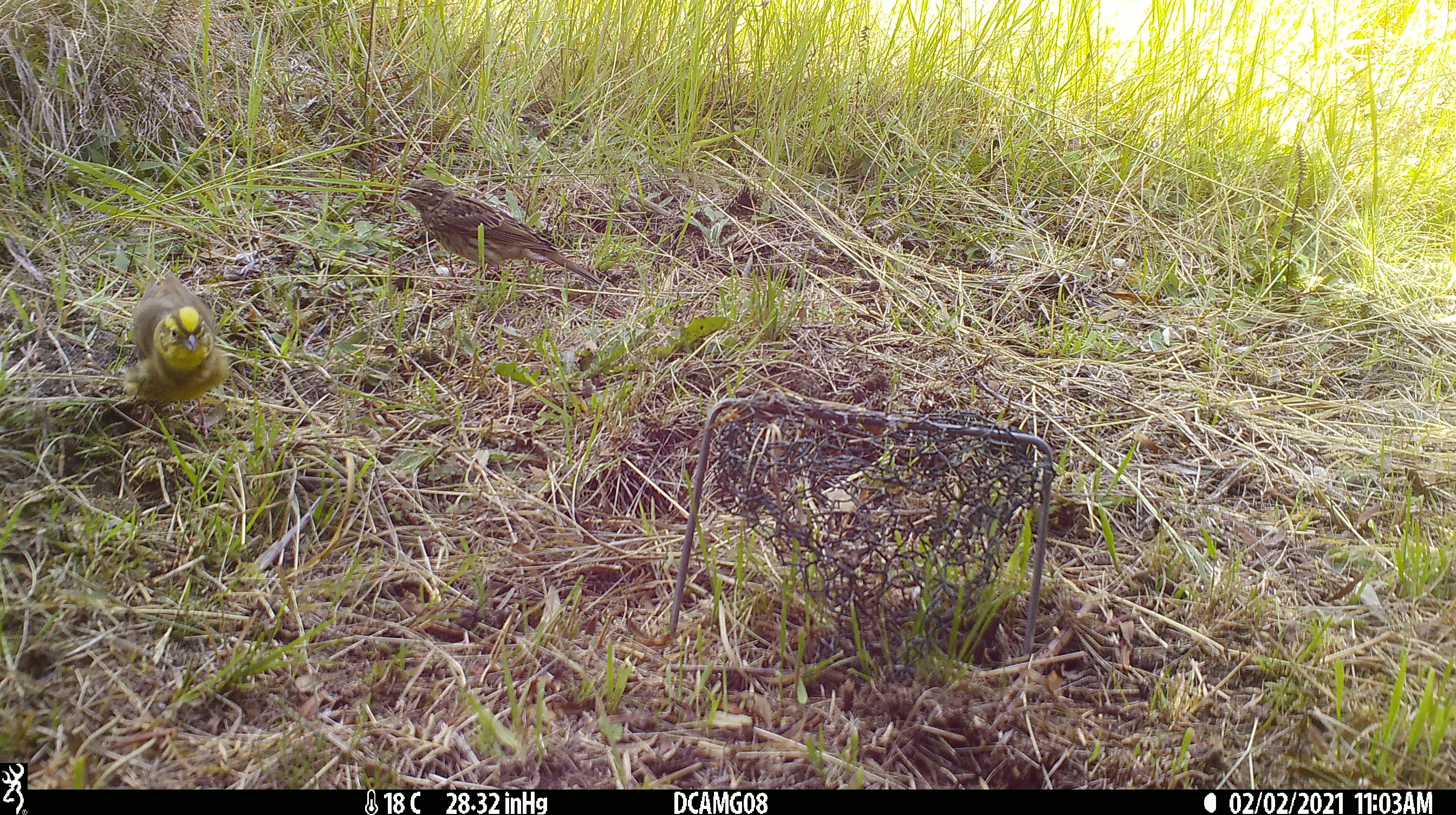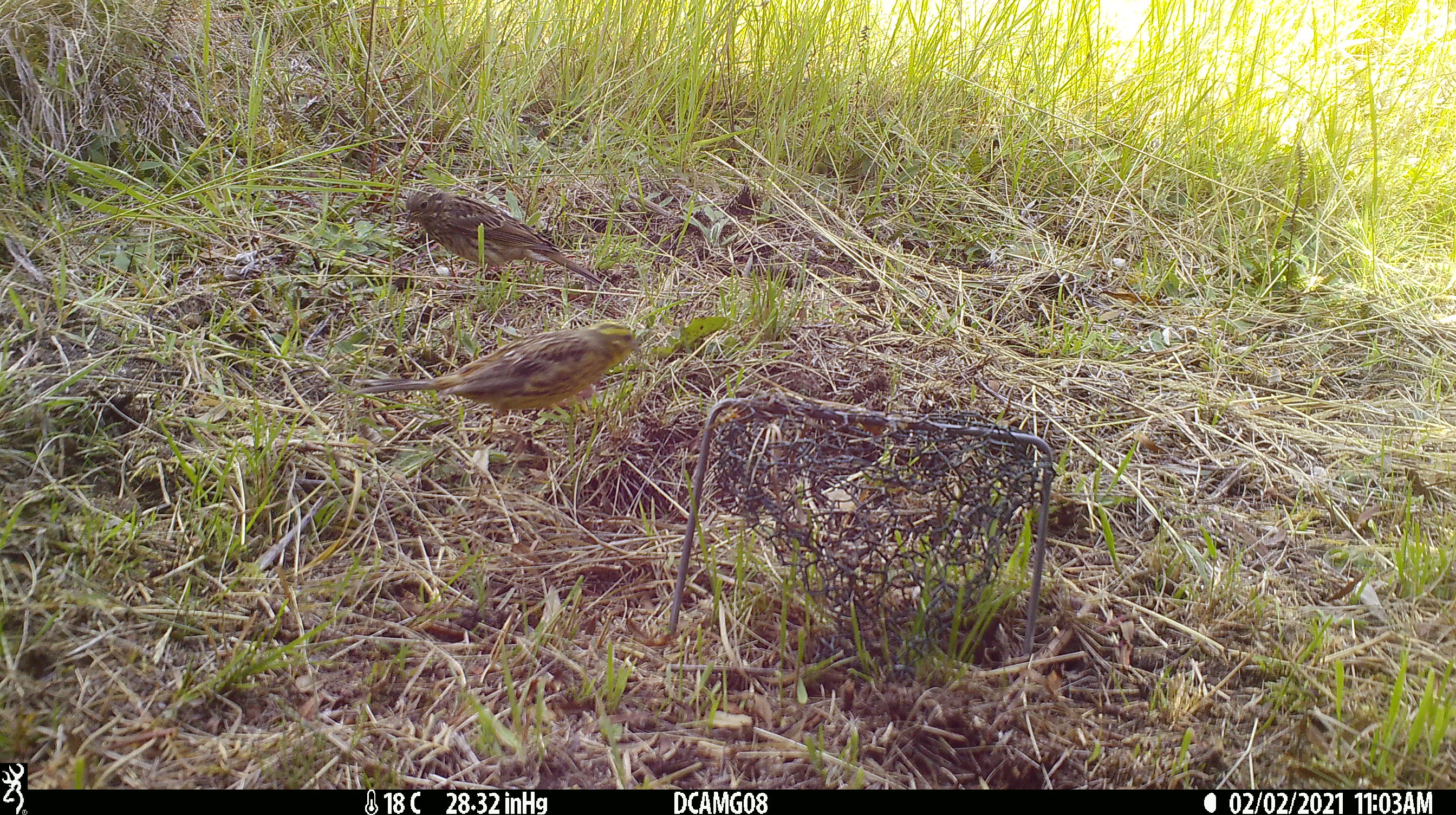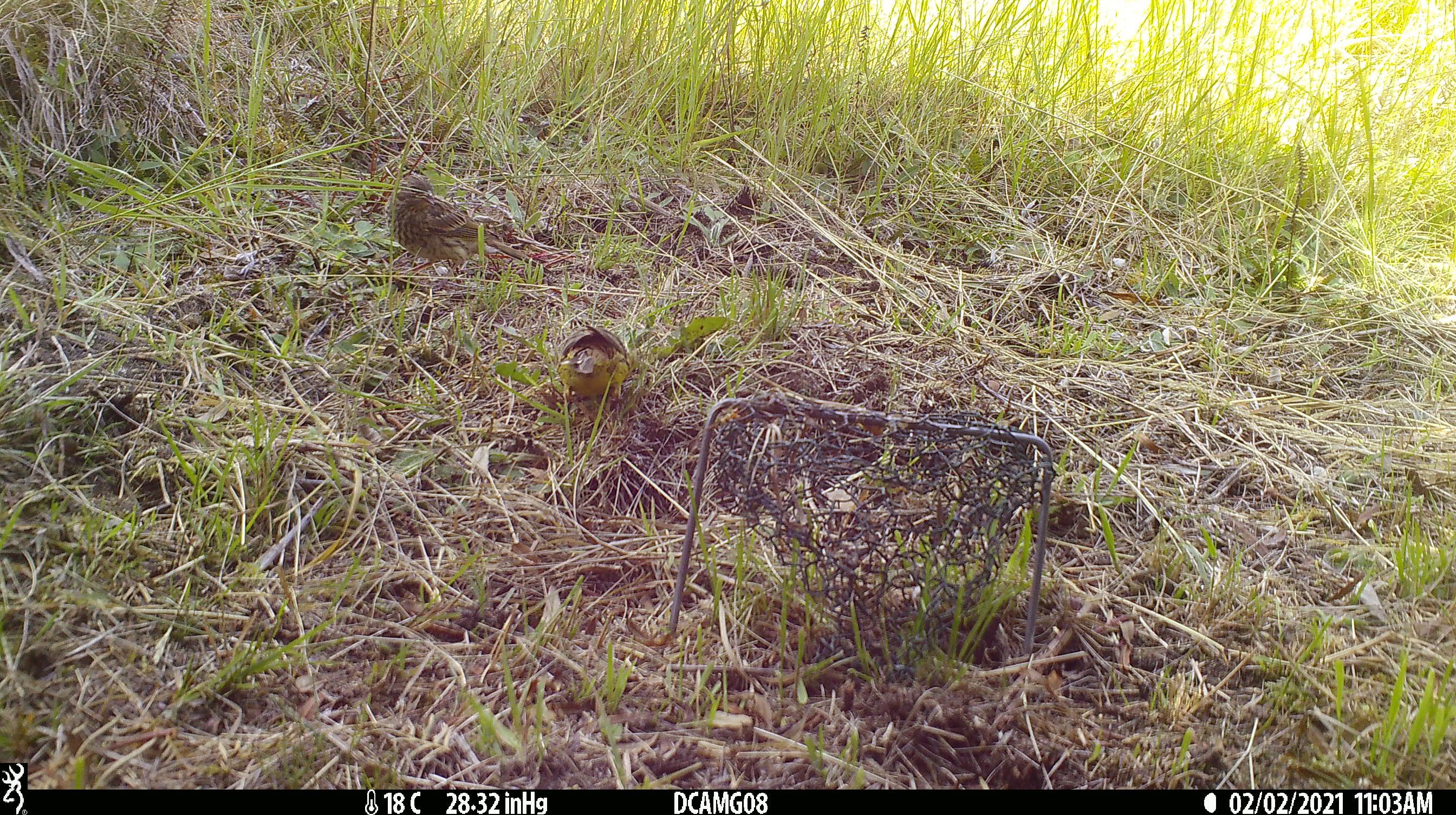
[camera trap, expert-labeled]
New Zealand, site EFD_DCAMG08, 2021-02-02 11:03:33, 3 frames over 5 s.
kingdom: Animalia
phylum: Chordata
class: Aves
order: Passeriformes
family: Emberizidae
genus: Emberiza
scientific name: Emberiza citrinella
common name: yellowhammer